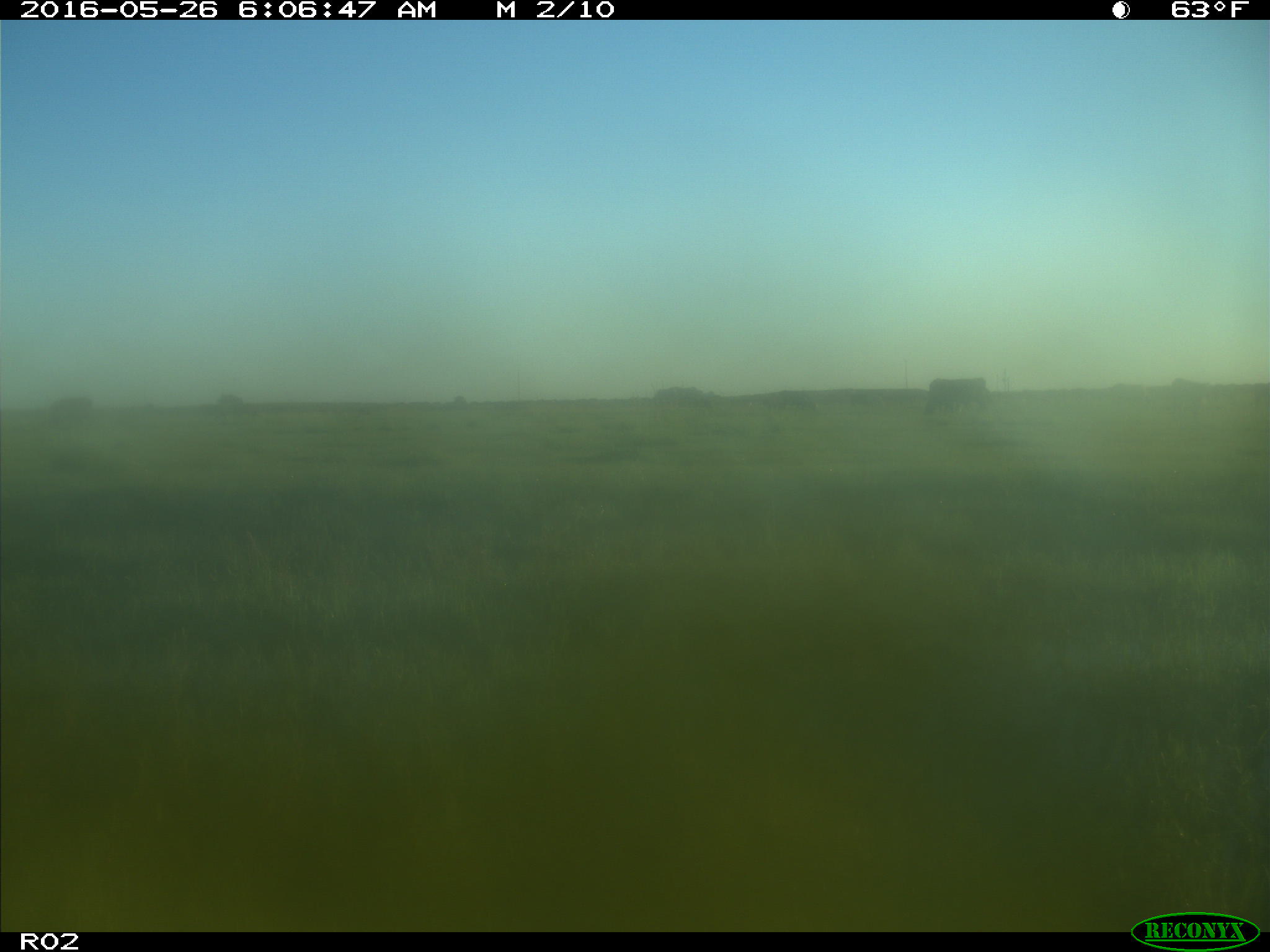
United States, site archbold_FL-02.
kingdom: Animalia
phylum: Chordata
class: Mammalia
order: Artiodactyla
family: Bovidae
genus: Bos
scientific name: Bos taurus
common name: domestic cow